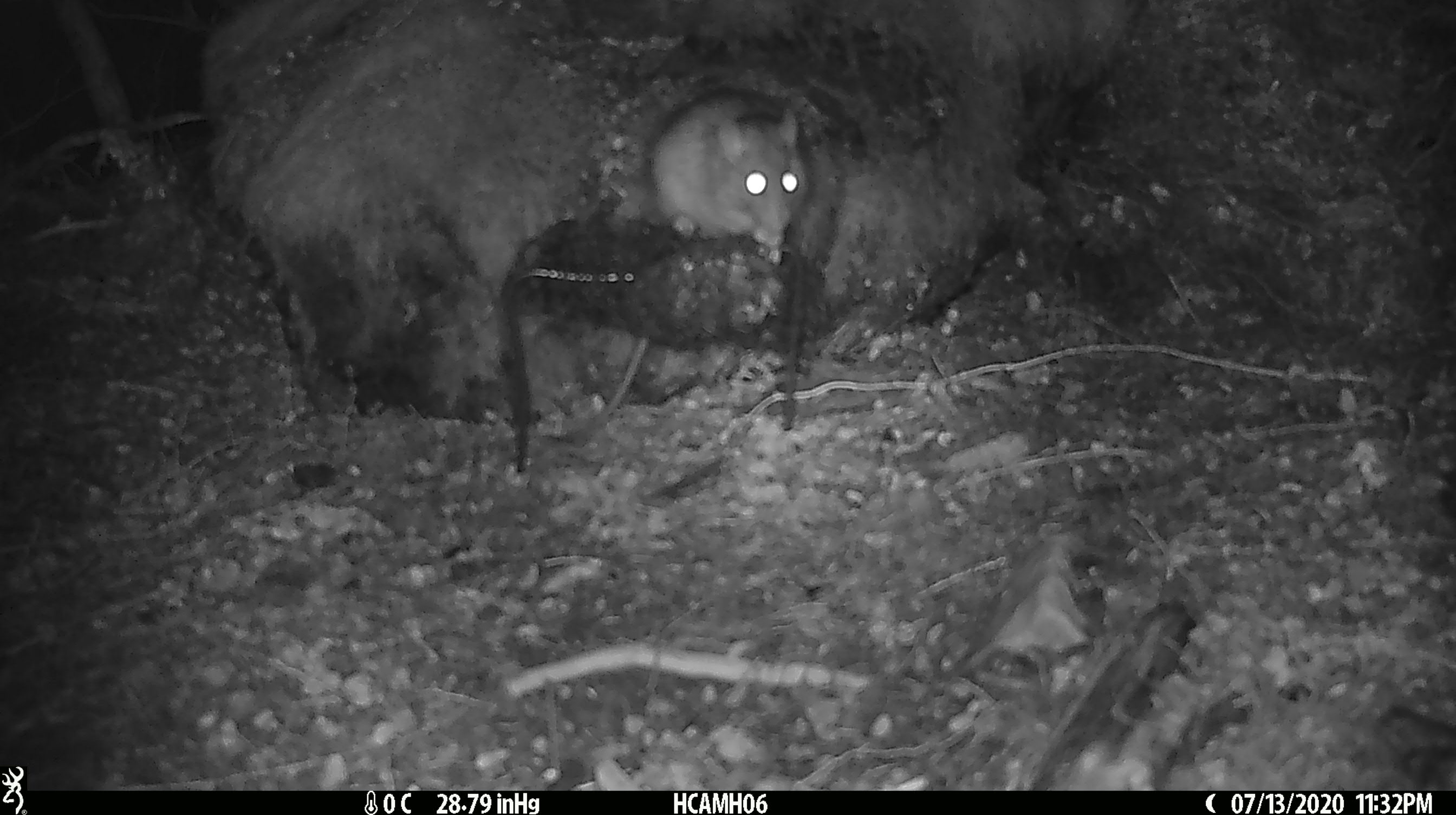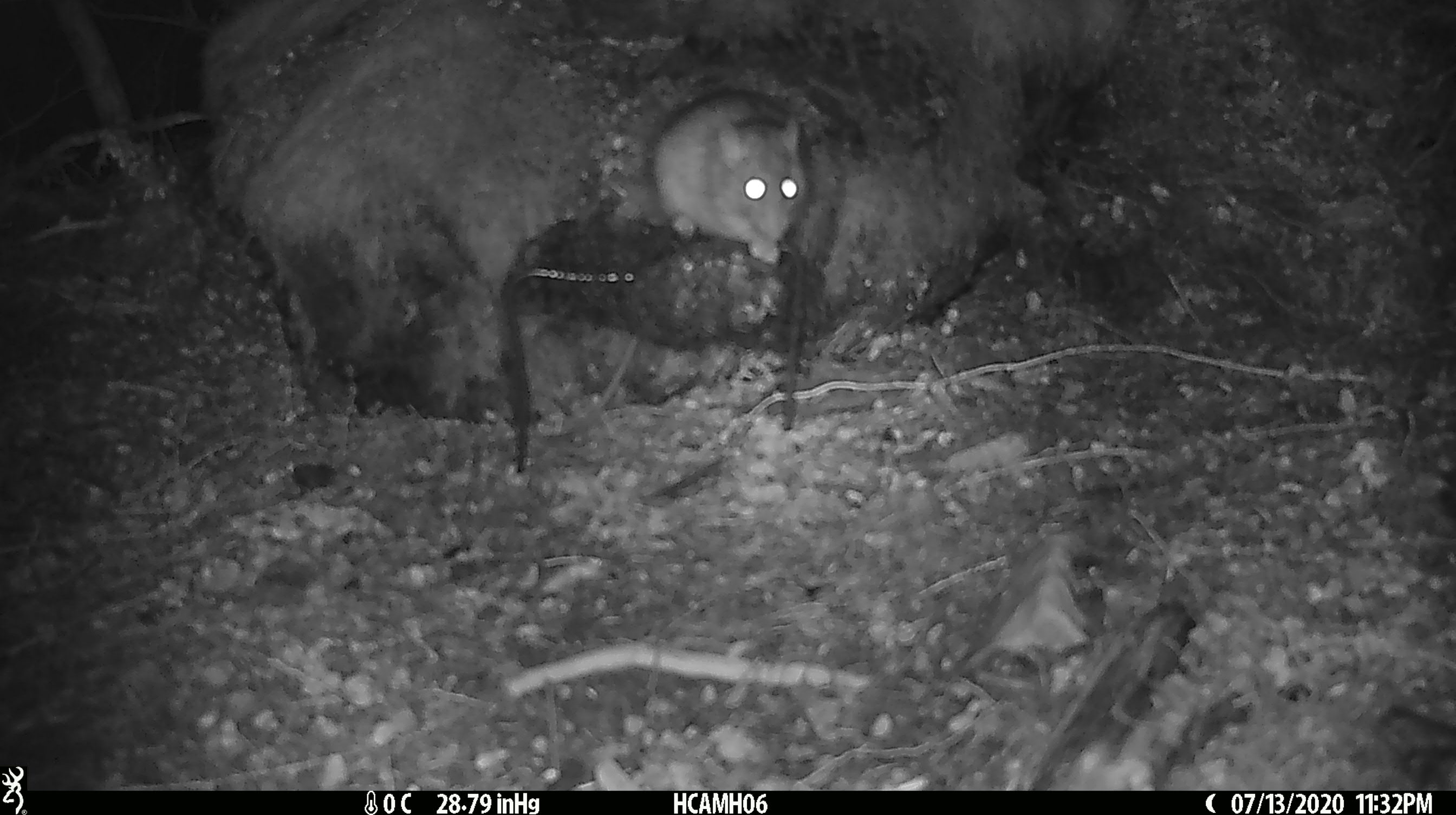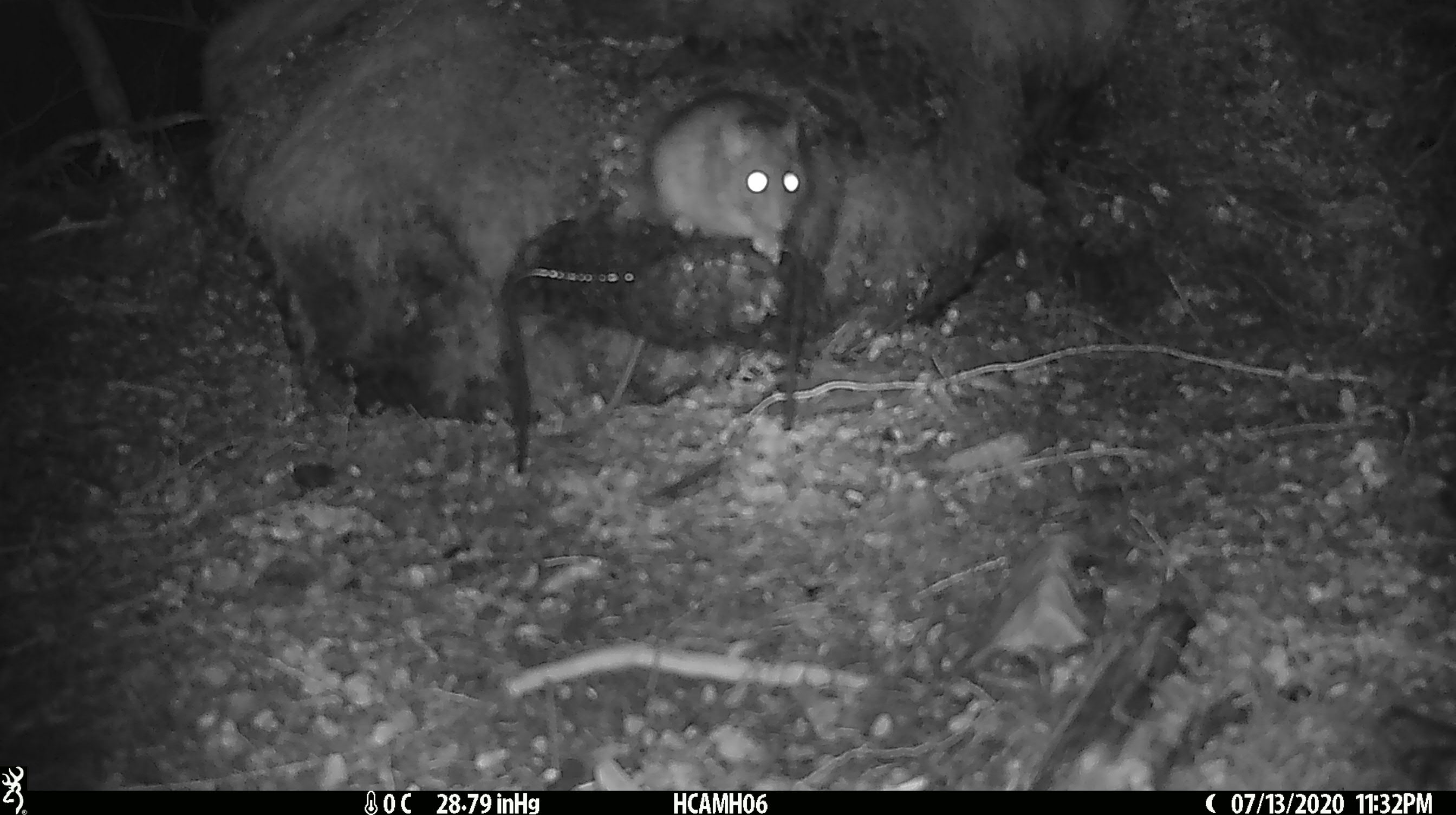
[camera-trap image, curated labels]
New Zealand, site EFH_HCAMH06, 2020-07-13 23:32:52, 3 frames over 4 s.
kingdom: Animalia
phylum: Chordata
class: Mammalia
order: Rodentia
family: Muridae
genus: Rattus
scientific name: Rattus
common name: rat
Rat (Rattus).